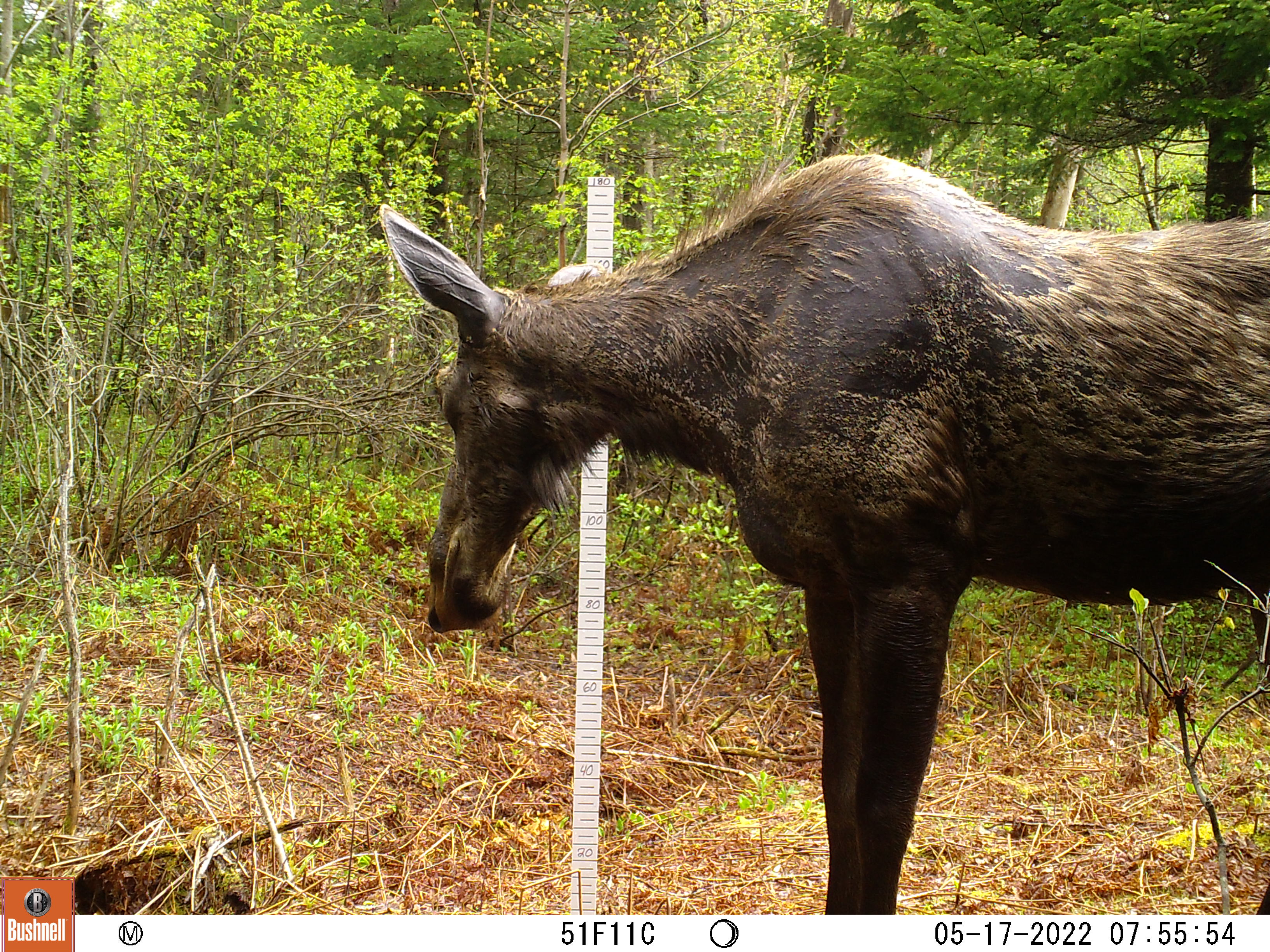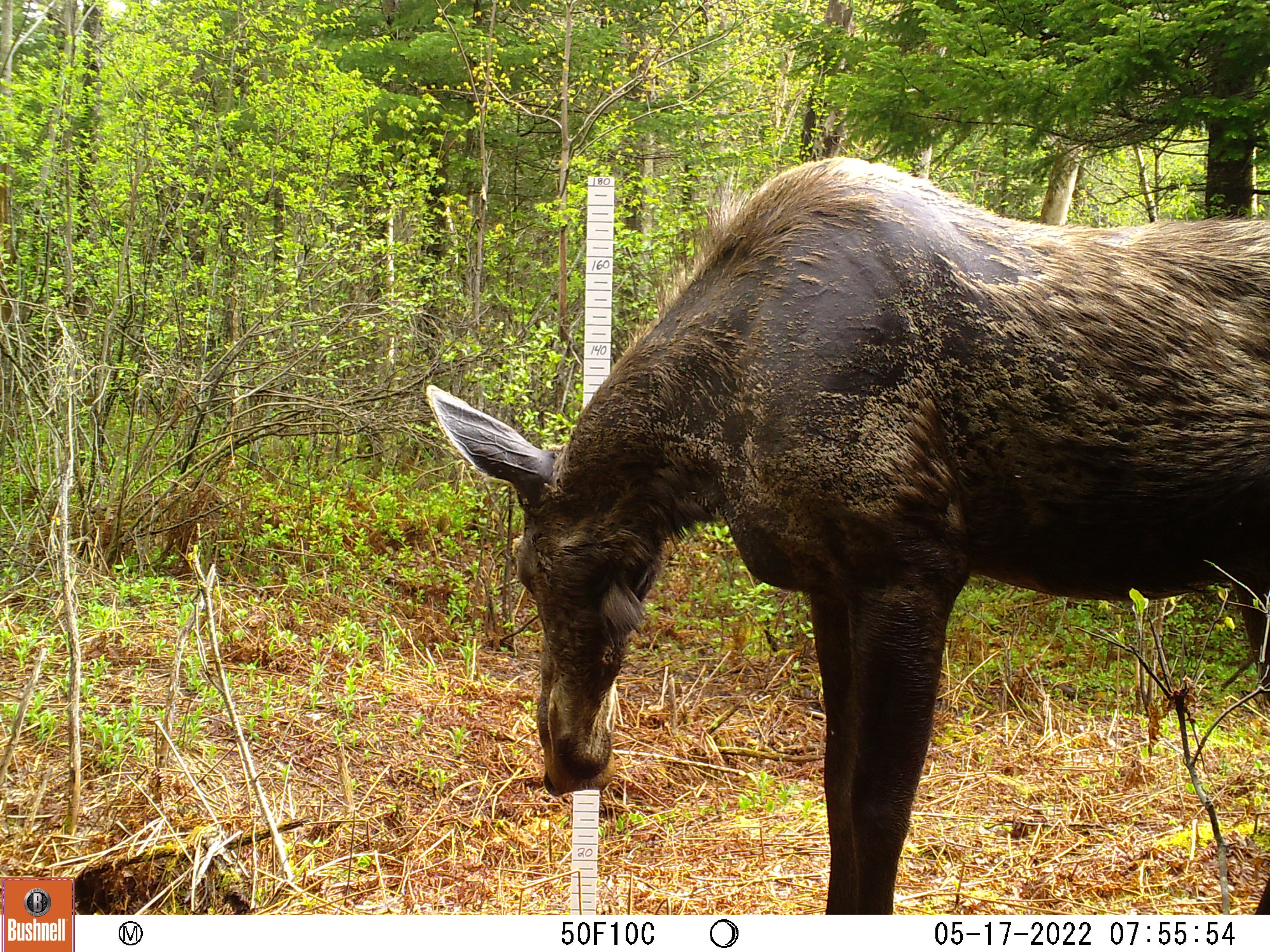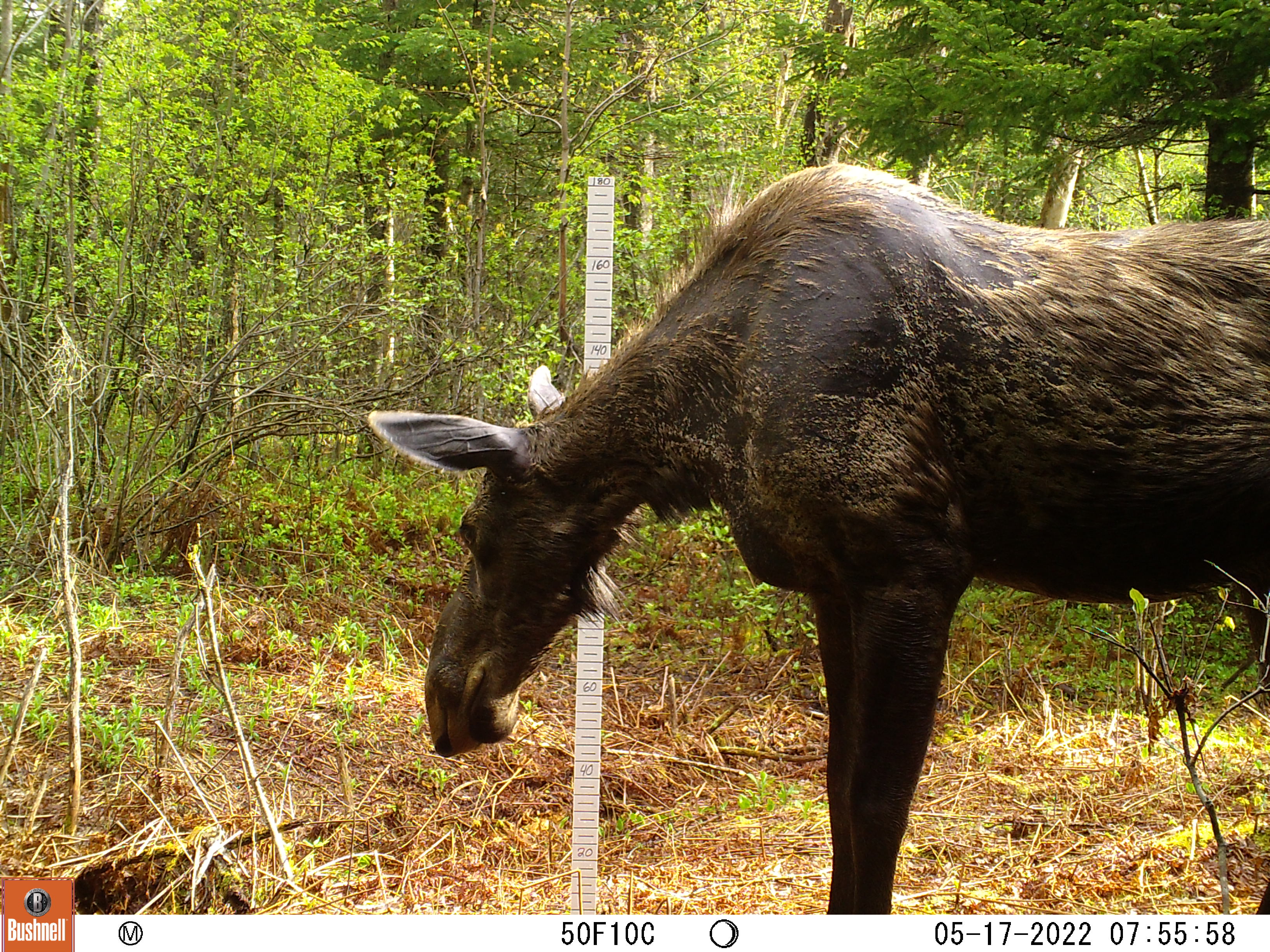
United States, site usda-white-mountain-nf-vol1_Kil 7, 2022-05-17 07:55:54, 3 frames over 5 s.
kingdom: Animalia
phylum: Chordata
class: Mammalia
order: Artiodactyla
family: Cervidae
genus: Alces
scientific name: Alces alces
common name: moose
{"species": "moose (Alces alces)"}